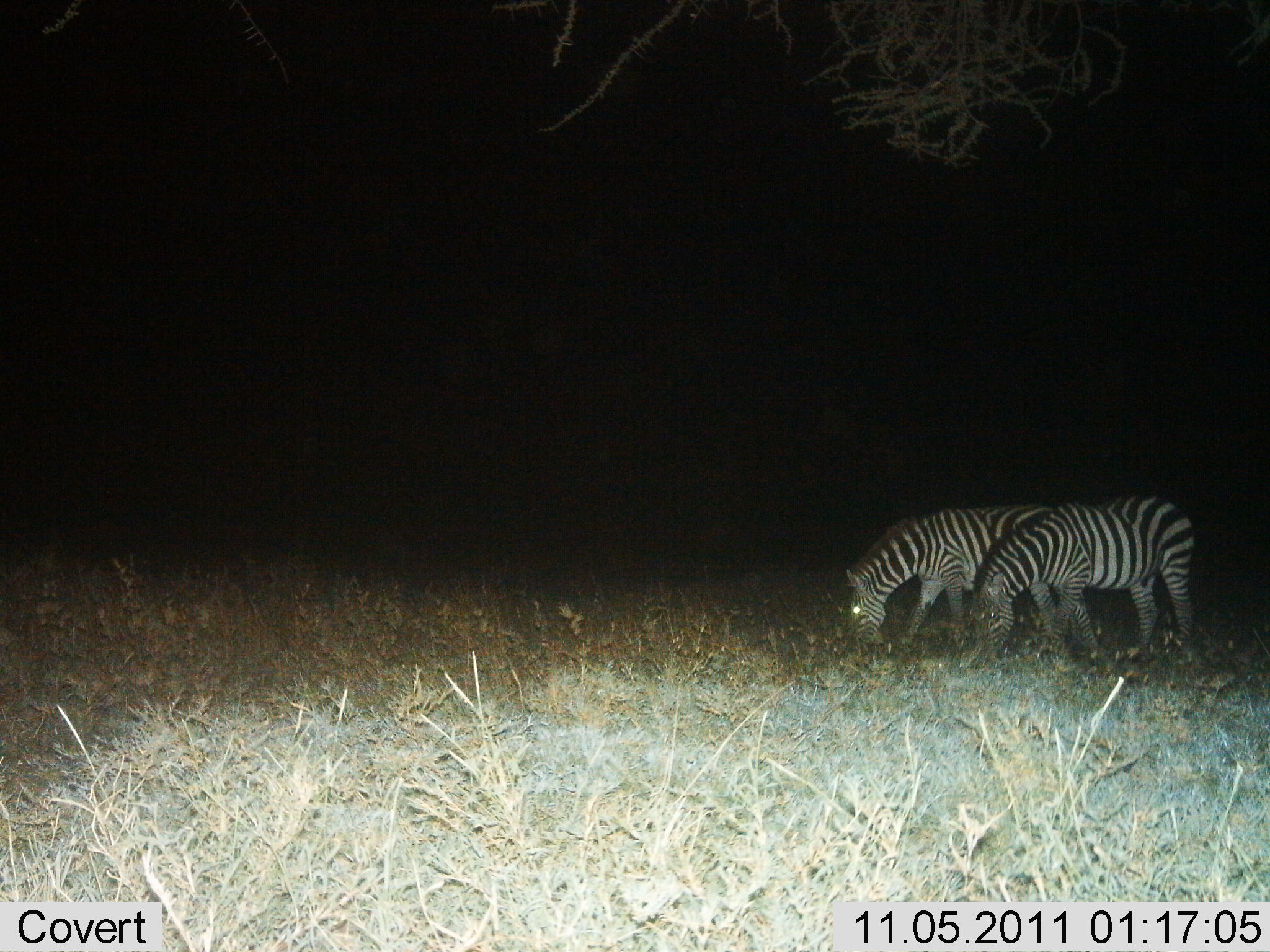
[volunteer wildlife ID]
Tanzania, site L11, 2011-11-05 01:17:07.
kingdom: Animalia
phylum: Chordata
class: Mammalia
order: Perissodactyla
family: Equidae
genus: Equus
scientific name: Equus quagga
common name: plains zebra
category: zebra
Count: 2.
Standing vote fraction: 30%.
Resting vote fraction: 0%.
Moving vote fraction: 0%.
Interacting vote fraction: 0%.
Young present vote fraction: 0%.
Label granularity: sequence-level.